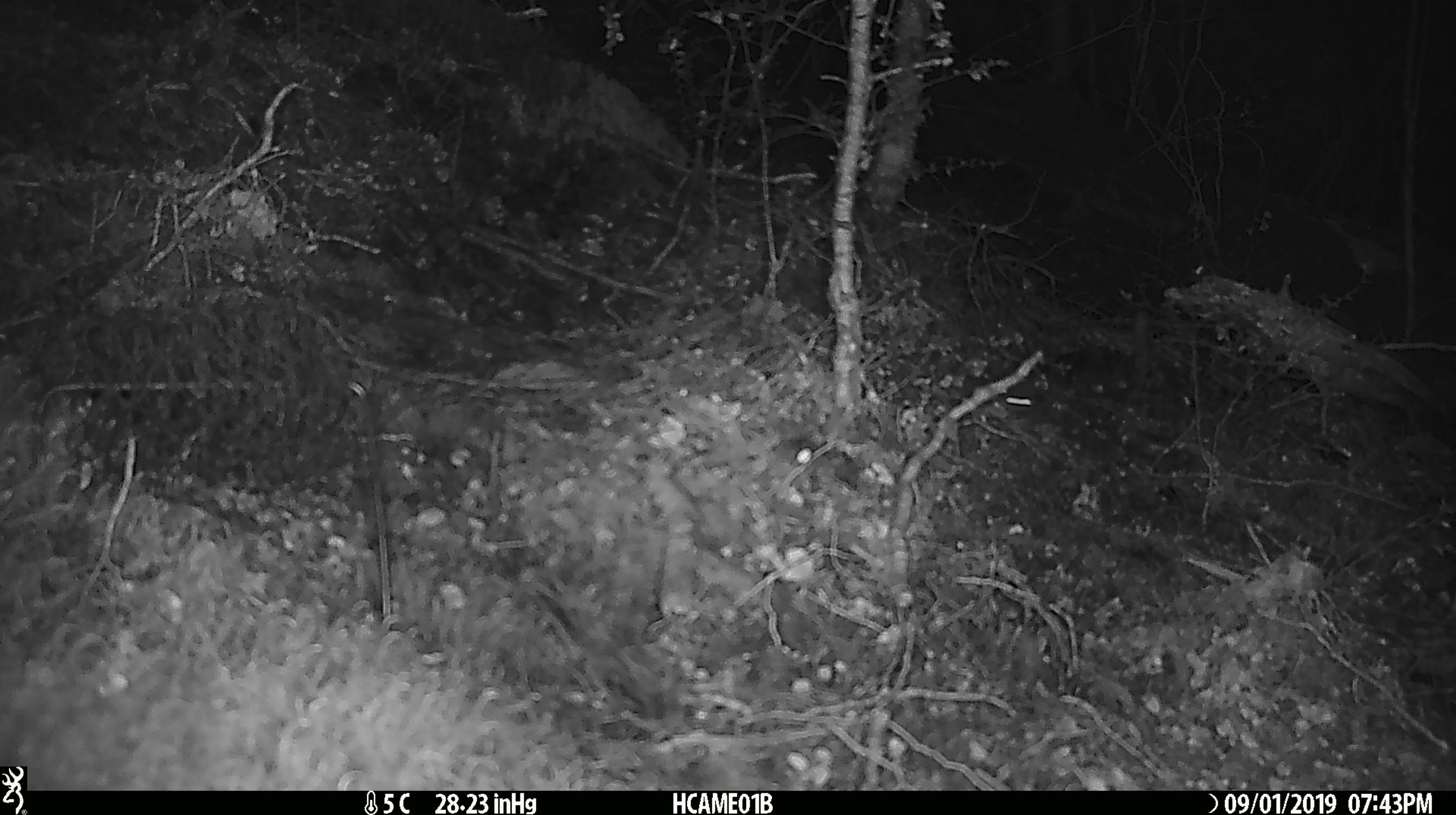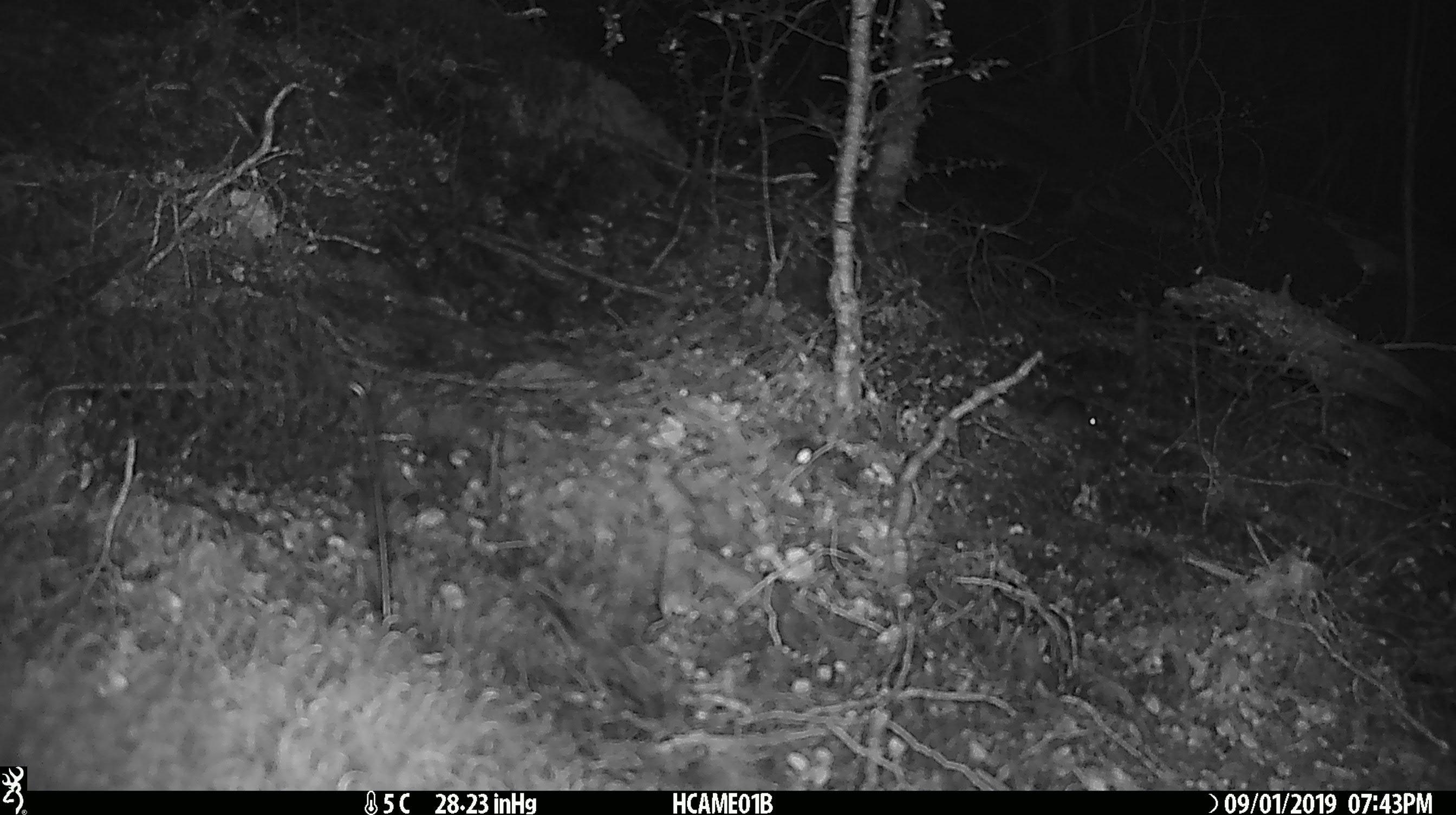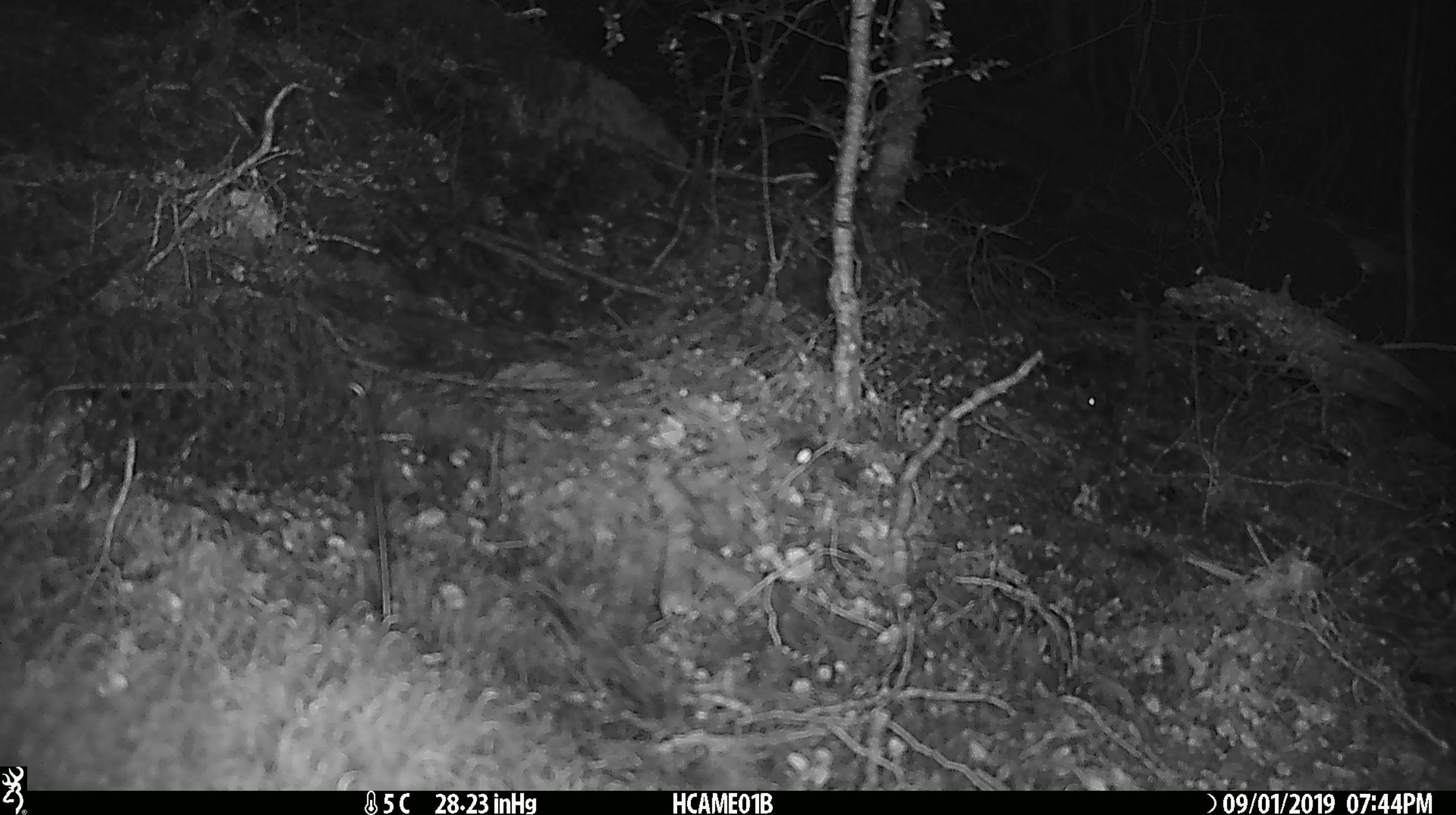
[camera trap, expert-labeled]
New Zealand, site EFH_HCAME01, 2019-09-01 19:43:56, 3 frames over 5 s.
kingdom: Animalia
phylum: Chordata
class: Mammalia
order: Rodentia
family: Muridae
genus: Mus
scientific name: Mus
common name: mouse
Mouse (Mus).